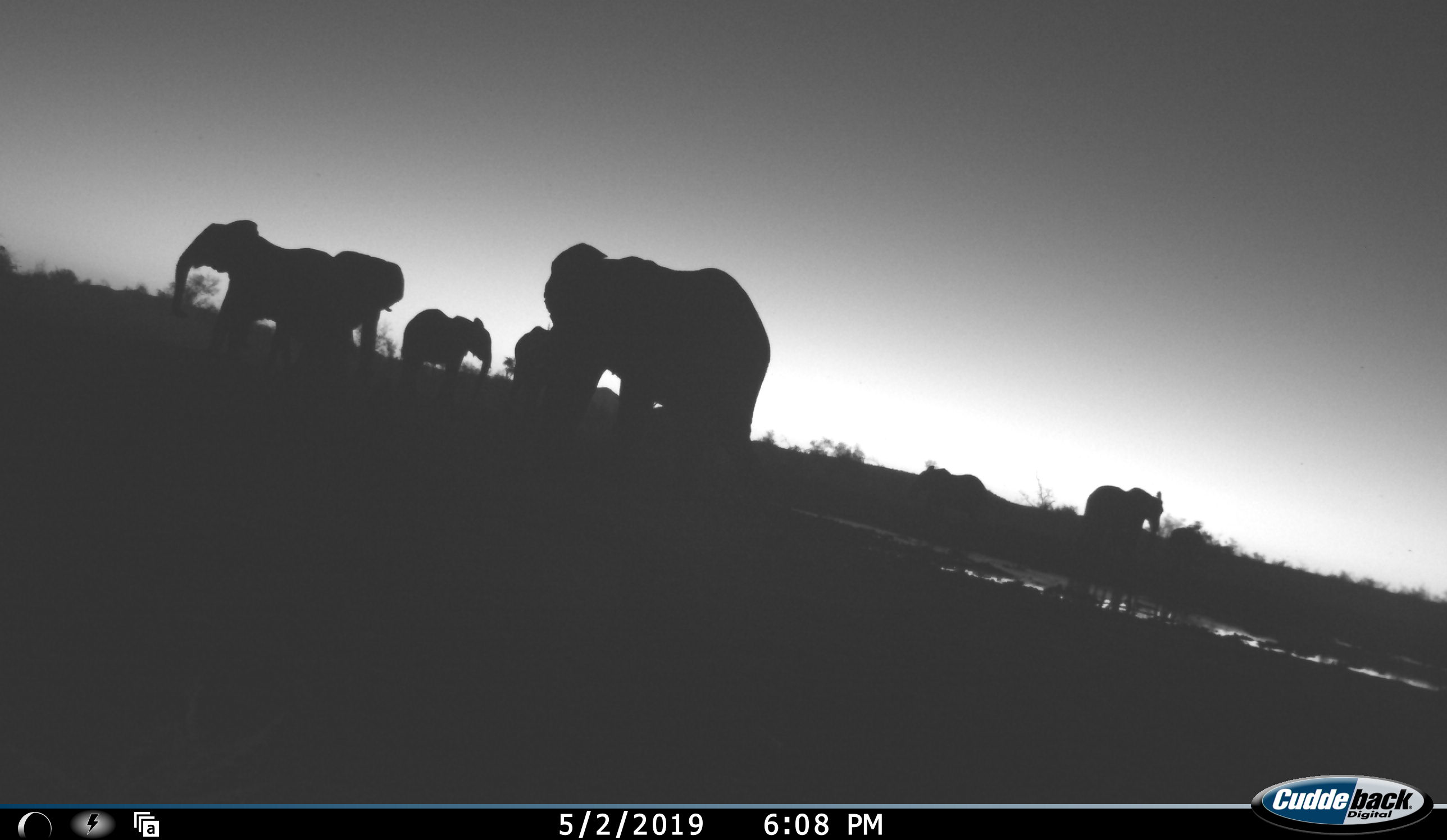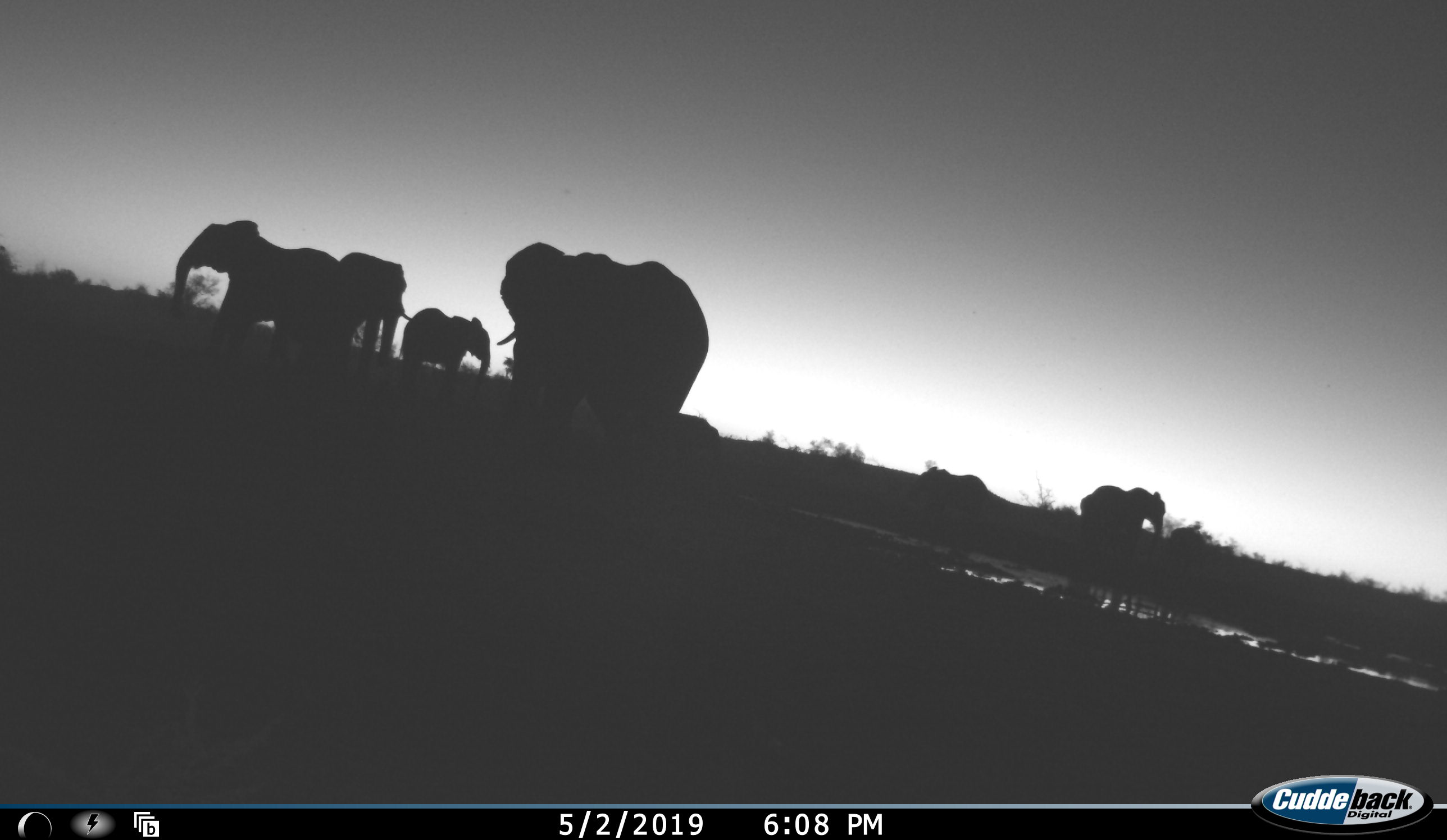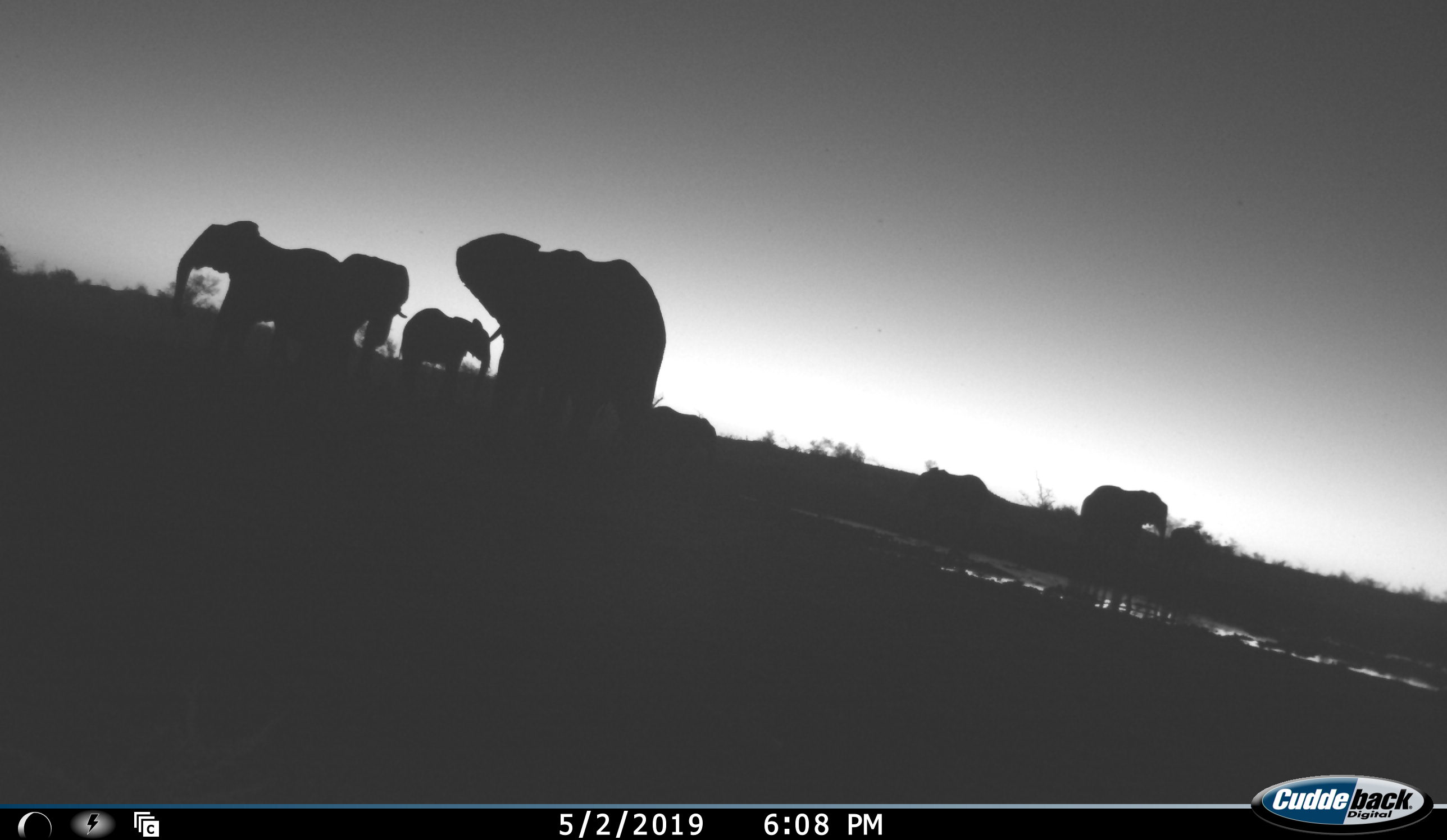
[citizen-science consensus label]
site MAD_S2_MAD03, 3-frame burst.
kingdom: Animalia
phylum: Chordata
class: Mammalia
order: Proboscidea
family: Elephantidae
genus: Loxodonta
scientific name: Loxodonta africana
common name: african bush elephant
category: elephant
Elephant (african bush elephant) (Loxodonta africana), count 7. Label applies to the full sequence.